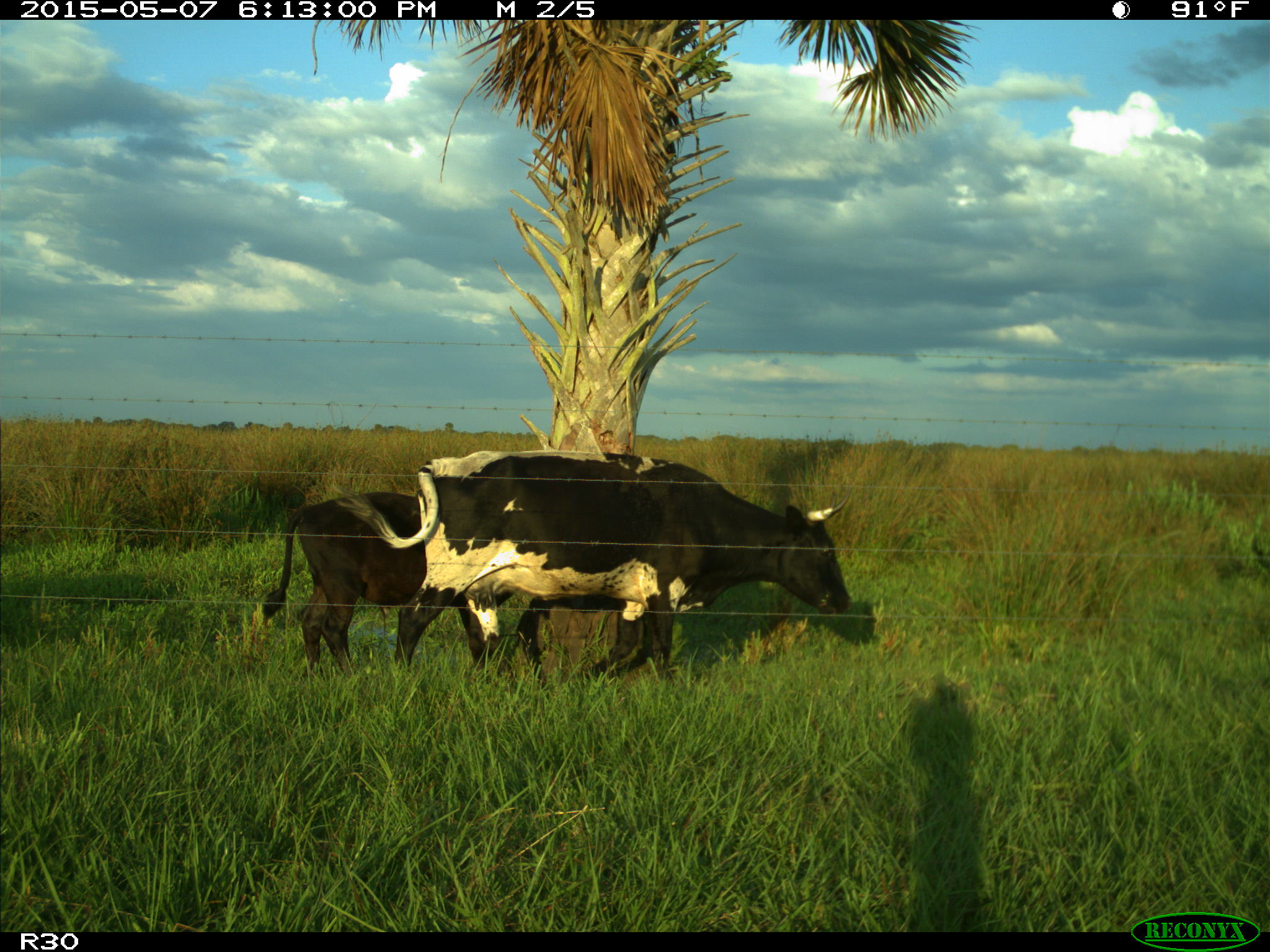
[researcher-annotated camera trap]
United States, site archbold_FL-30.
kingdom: Animalia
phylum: Chordata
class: Mammalia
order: Artiodactyla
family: Bovidae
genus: Bos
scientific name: Bos taurus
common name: domestic cow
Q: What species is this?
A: Bos taurus (domestic cow).